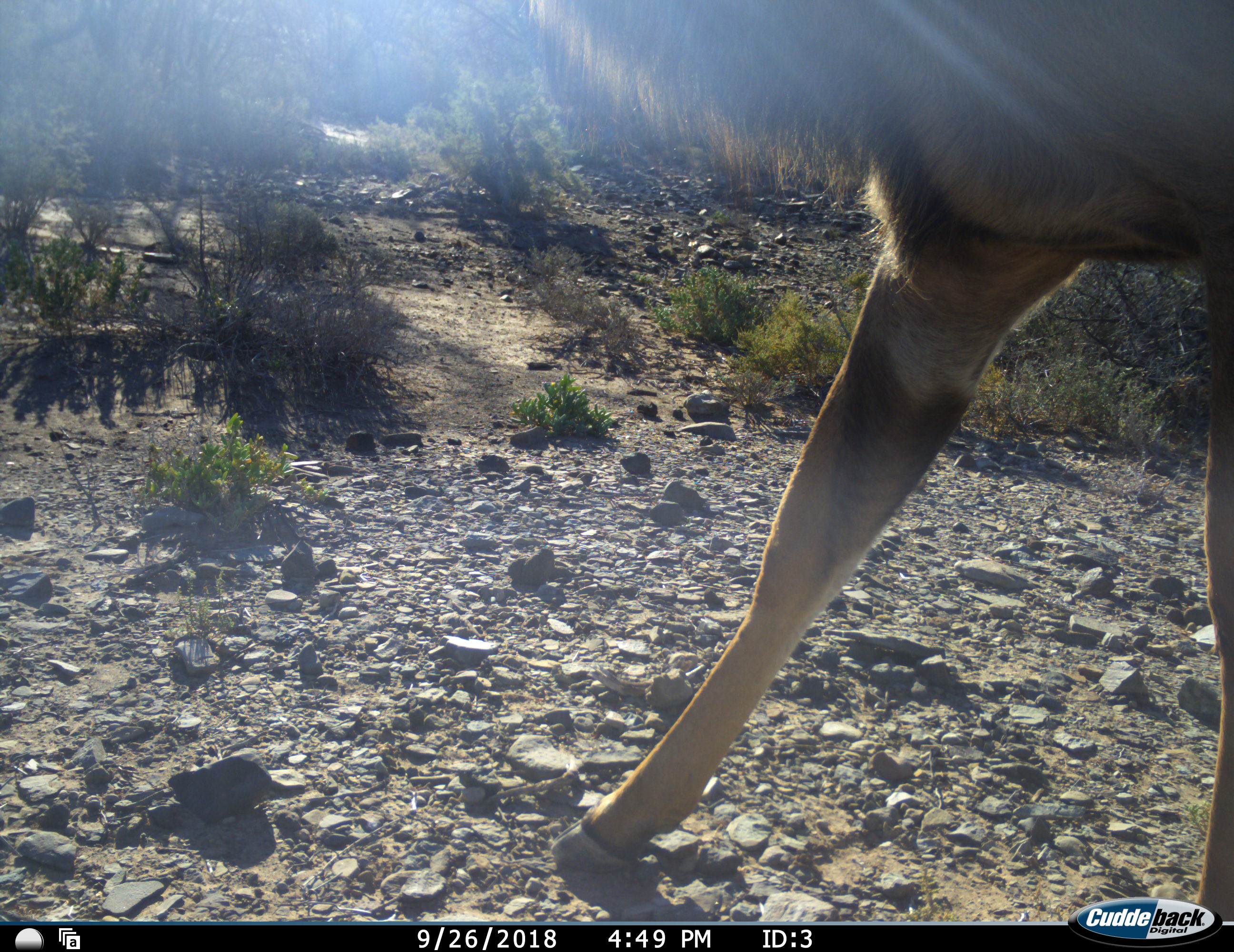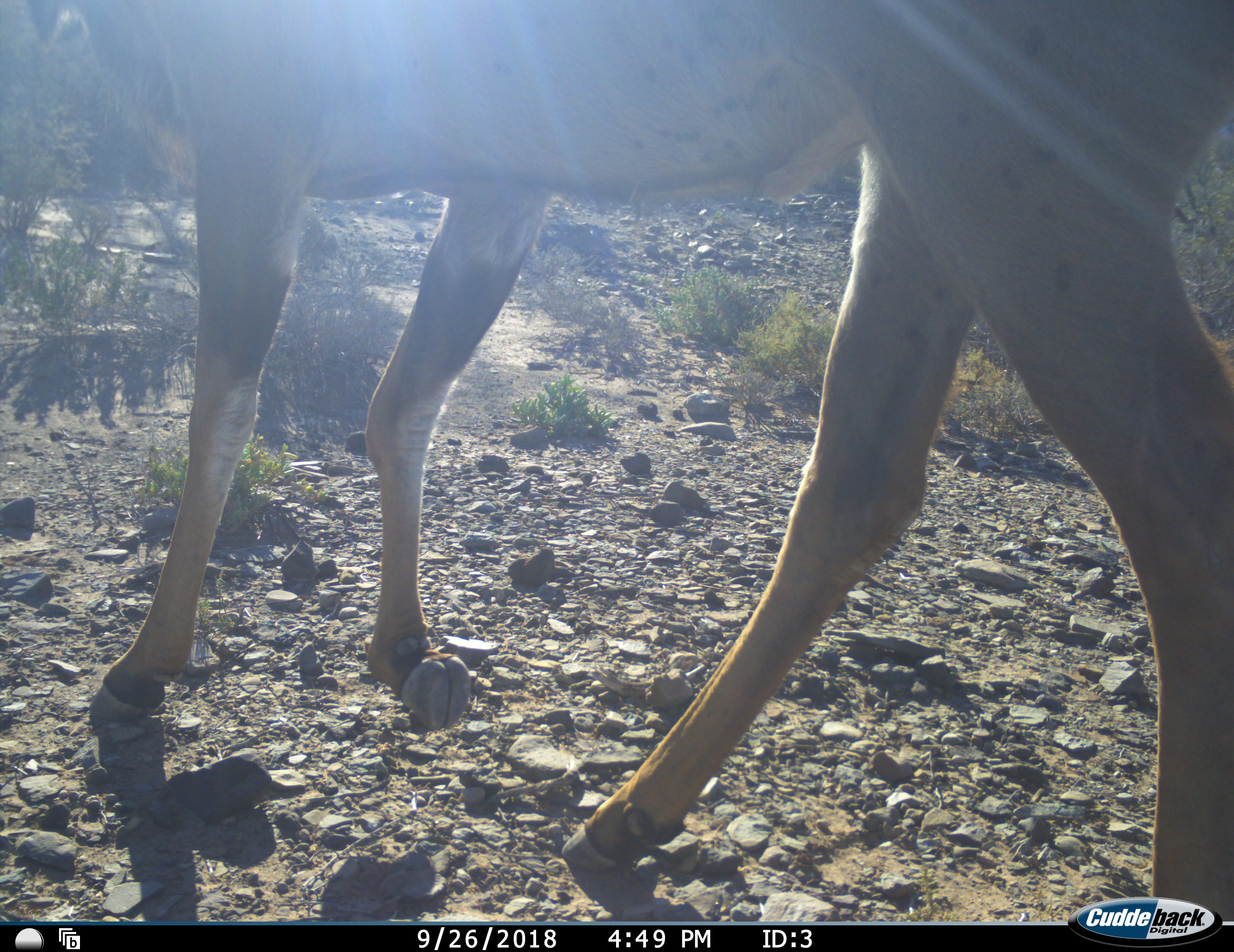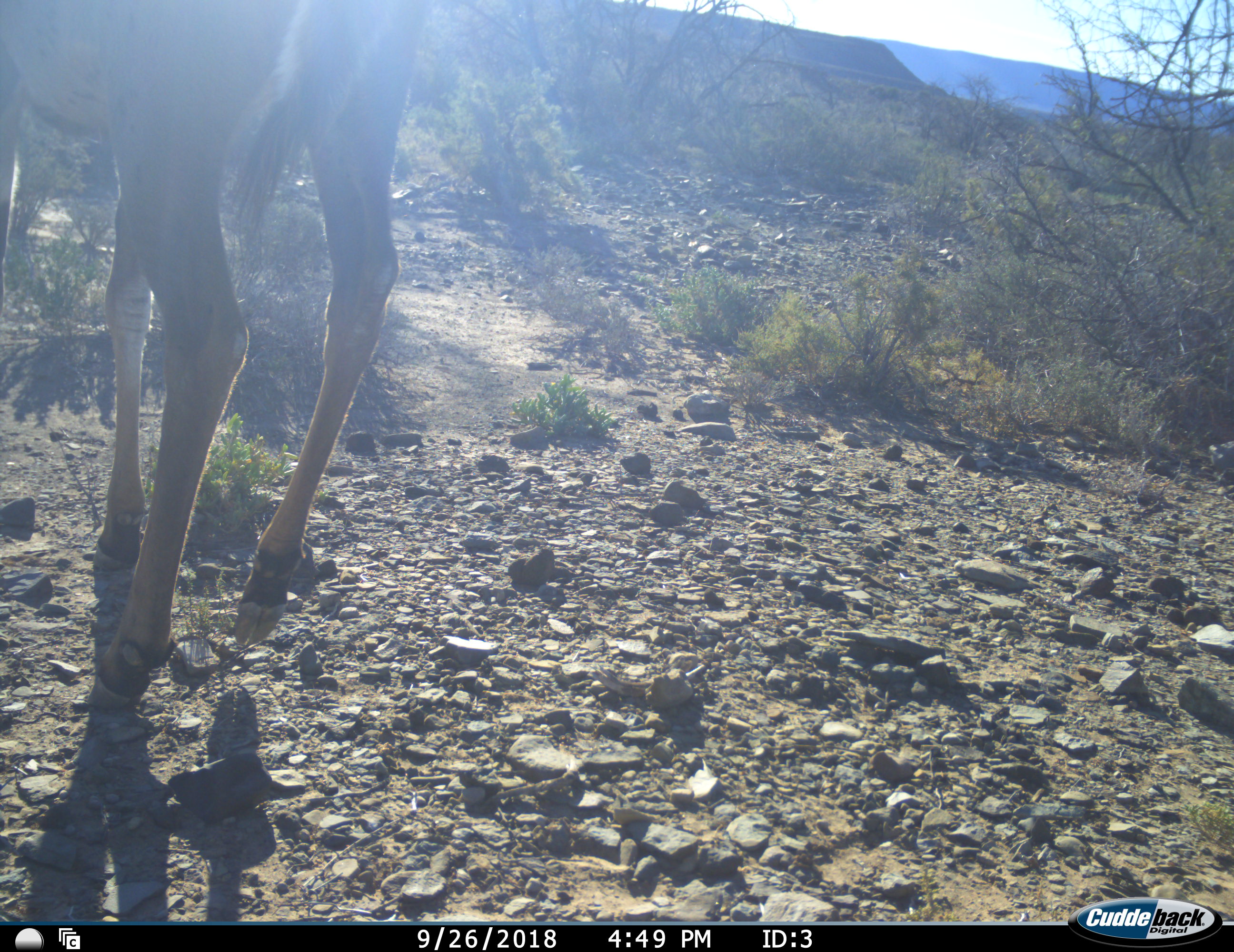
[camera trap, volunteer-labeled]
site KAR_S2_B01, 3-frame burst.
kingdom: Animalia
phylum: Chordata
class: Mammalia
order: Artiodactyla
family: Bovidae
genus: Tragelaphus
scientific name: Tragelaphus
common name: kudu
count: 1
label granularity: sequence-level